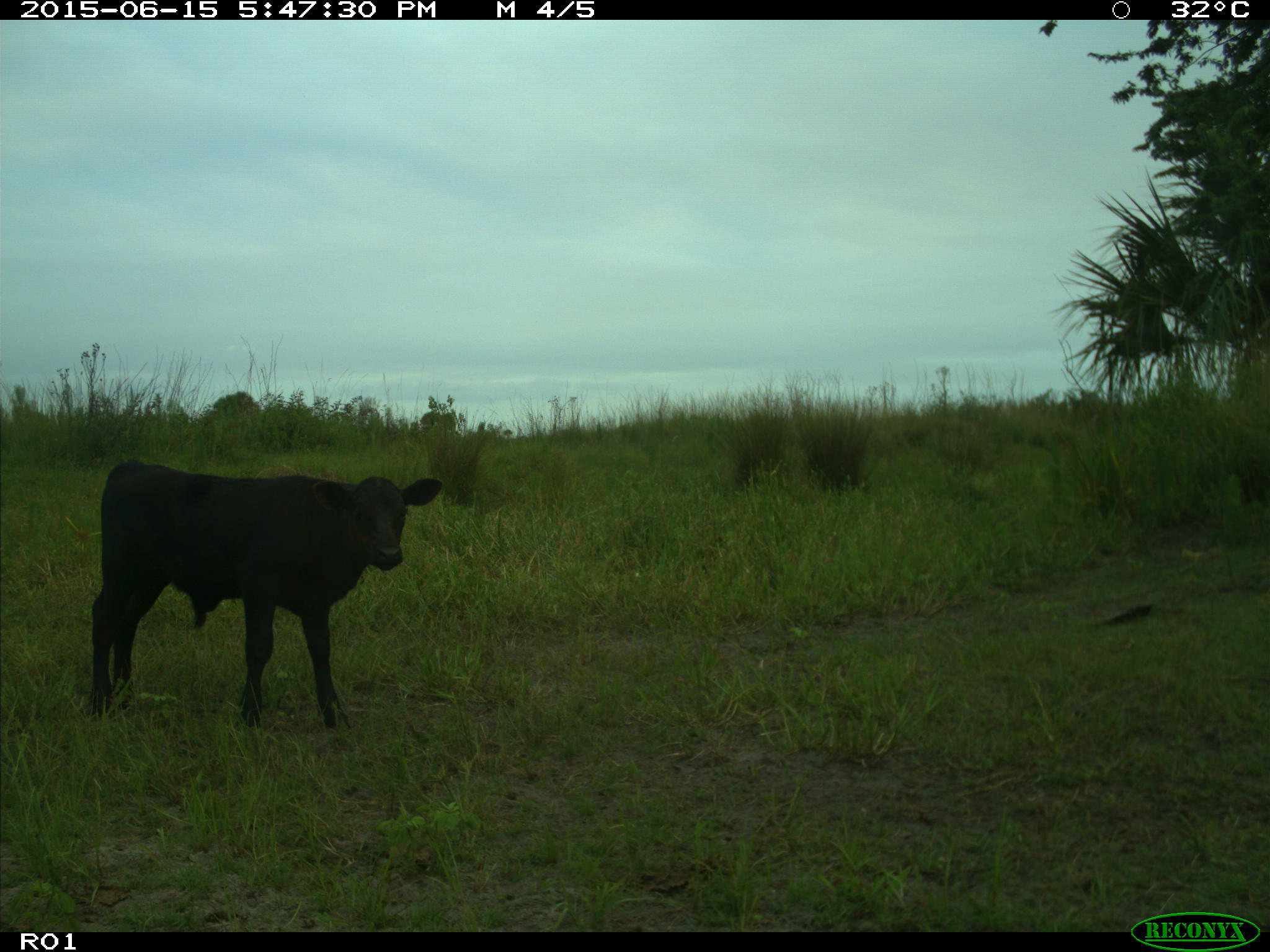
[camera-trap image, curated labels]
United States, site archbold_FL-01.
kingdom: Animalia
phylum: Chordata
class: Mammalia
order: Artiodactyla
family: Bovidae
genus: Bos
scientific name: Bos taurus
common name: domestic cow